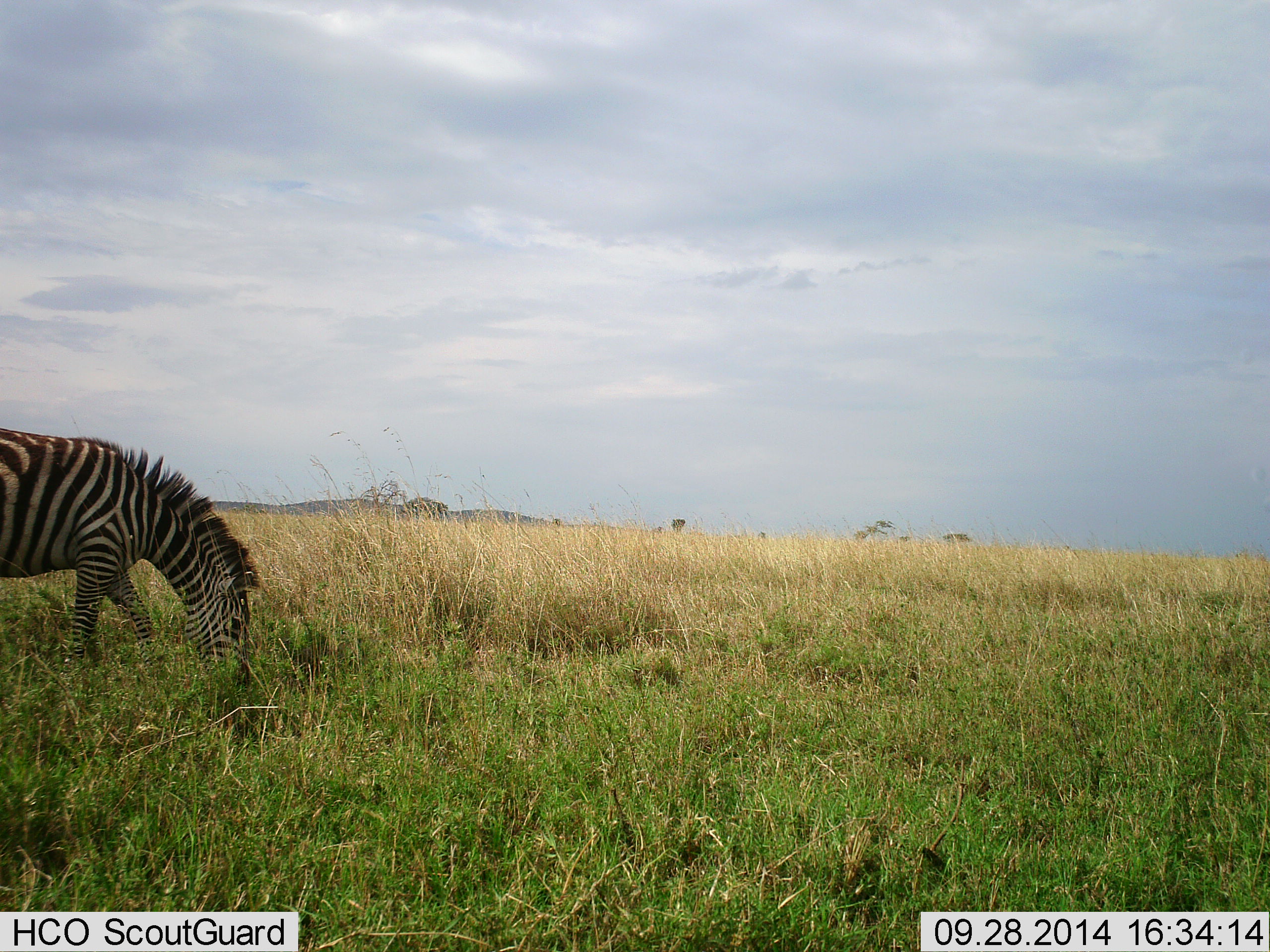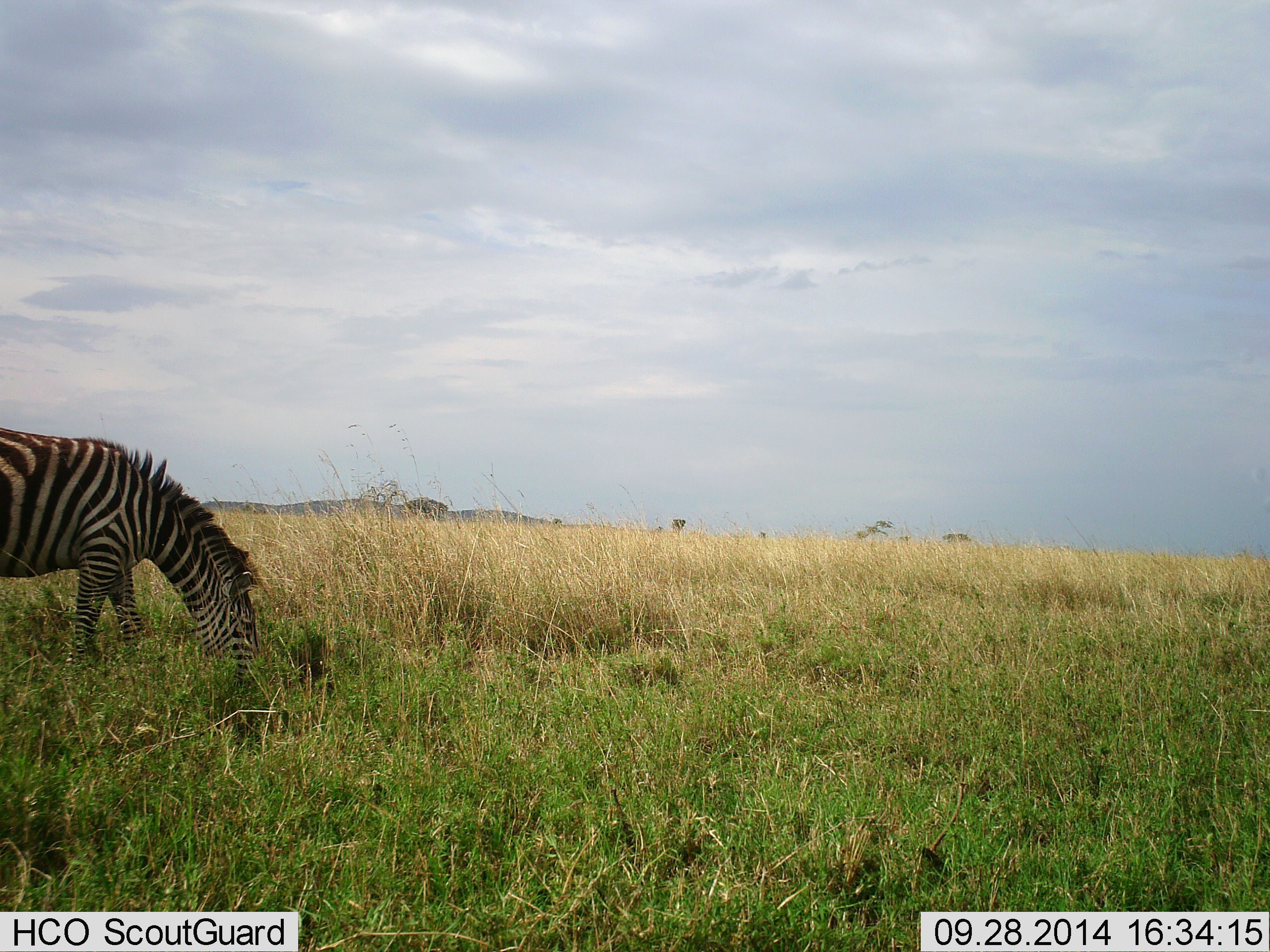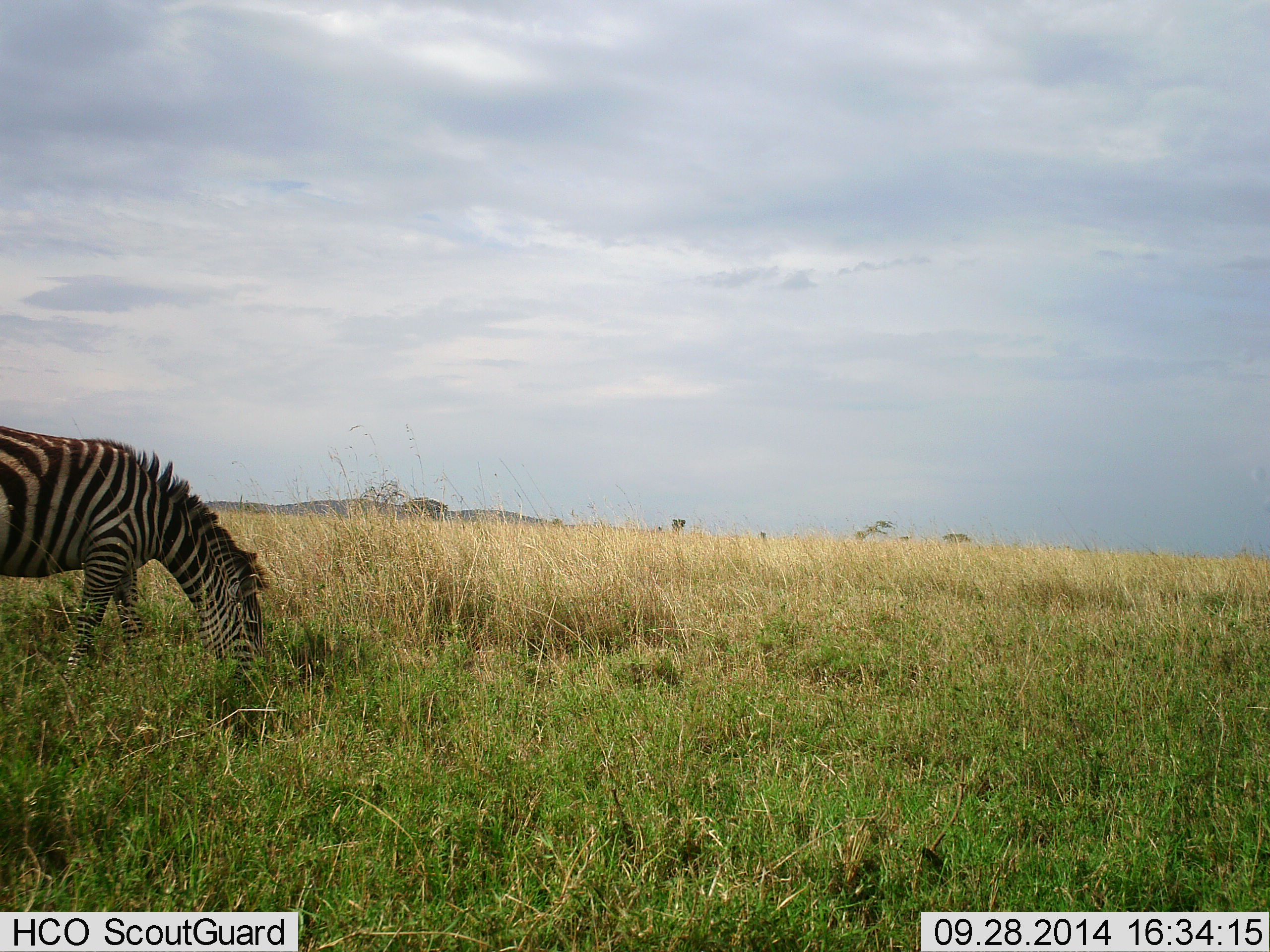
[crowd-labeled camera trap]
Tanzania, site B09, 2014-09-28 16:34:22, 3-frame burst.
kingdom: Animalia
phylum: Chordata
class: Mammalia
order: Perissodactyla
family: Equidae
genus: Equus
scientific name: Equus quagga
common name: plains zebra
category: zebra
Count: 1.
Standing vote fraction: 0%.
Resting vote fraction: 0%.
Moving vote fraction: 0%.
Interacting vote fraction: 0%.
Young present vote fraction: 0%.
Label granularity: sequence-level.